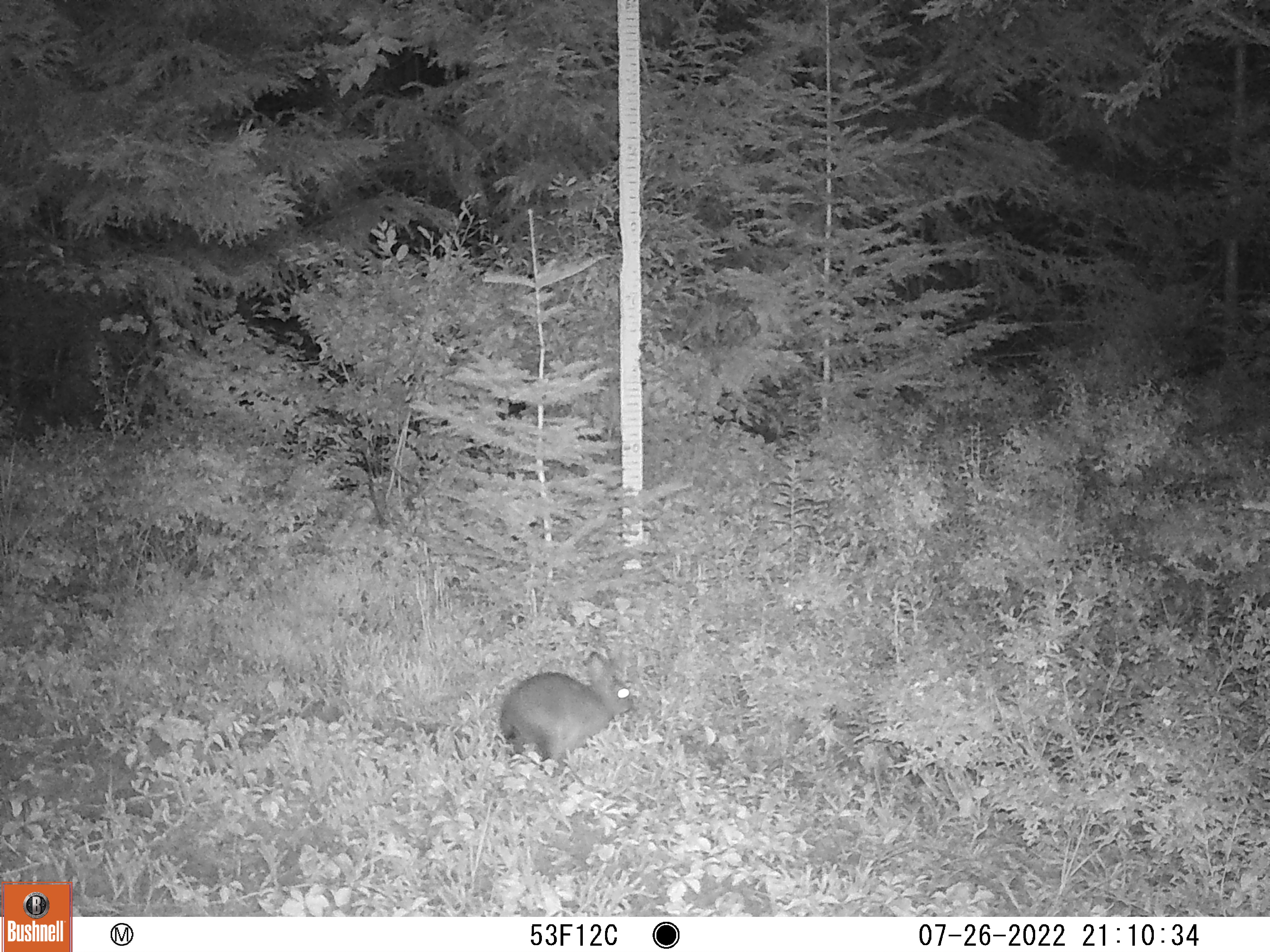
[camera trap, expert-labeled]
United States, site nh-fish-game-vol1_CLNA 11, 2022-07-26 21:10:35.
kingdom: Animalia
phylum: Chordata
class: Mammalia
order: Lagomorpha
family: Leporidae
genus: Lepus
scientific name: Lepus americanus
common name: snowshoe hare